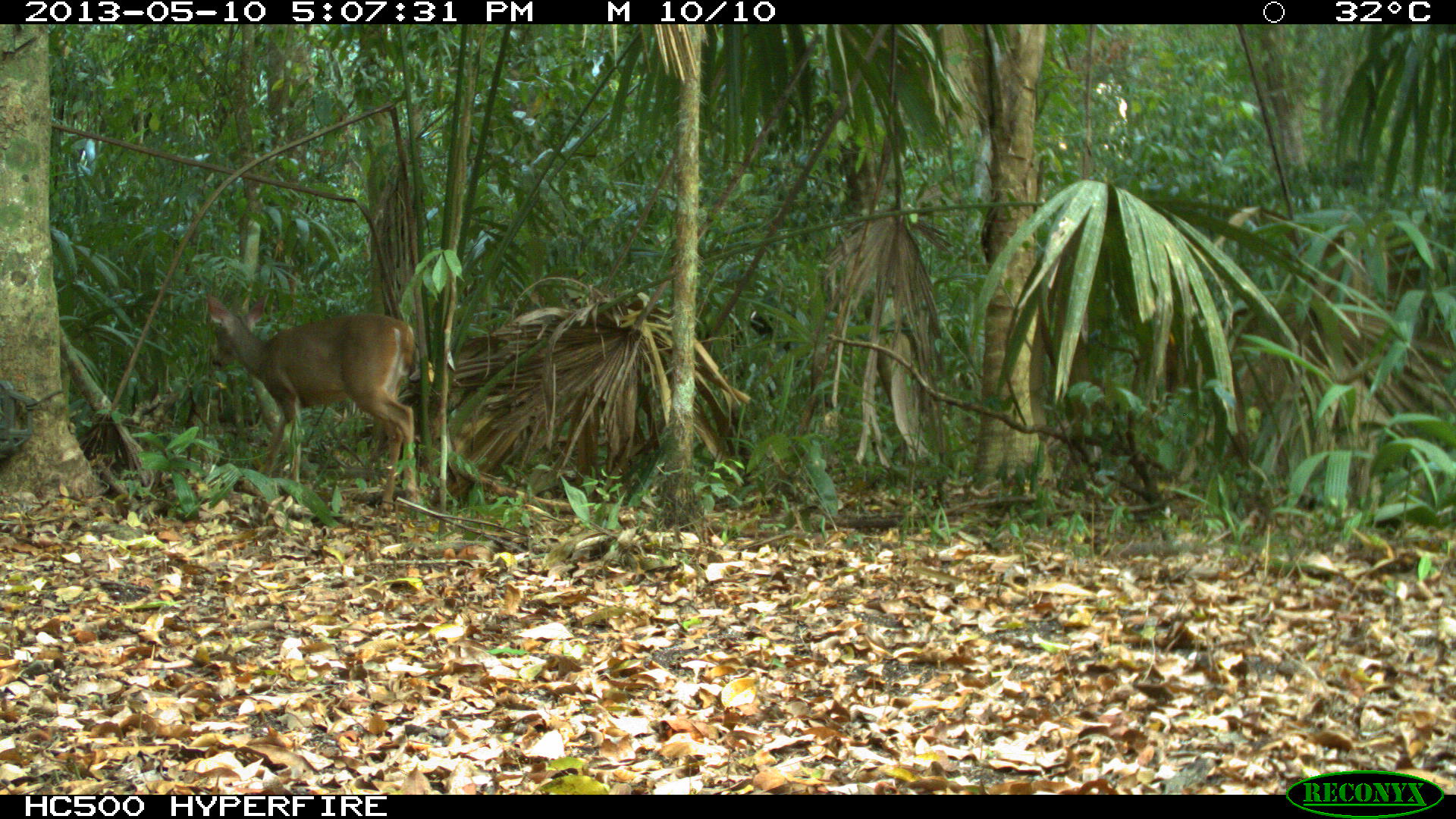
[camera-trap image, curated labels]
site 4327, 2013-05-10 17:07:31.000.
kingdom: Animalia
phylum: Chordata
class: Mammalia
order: Artiodactyla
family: Cervidae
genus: Odocoileus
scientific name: Odocoileus virginianus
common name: white-tailed deer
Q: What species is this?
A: Odocoileus virginianus (white-tailed deer).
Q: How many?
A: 1.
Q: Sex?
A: Female.